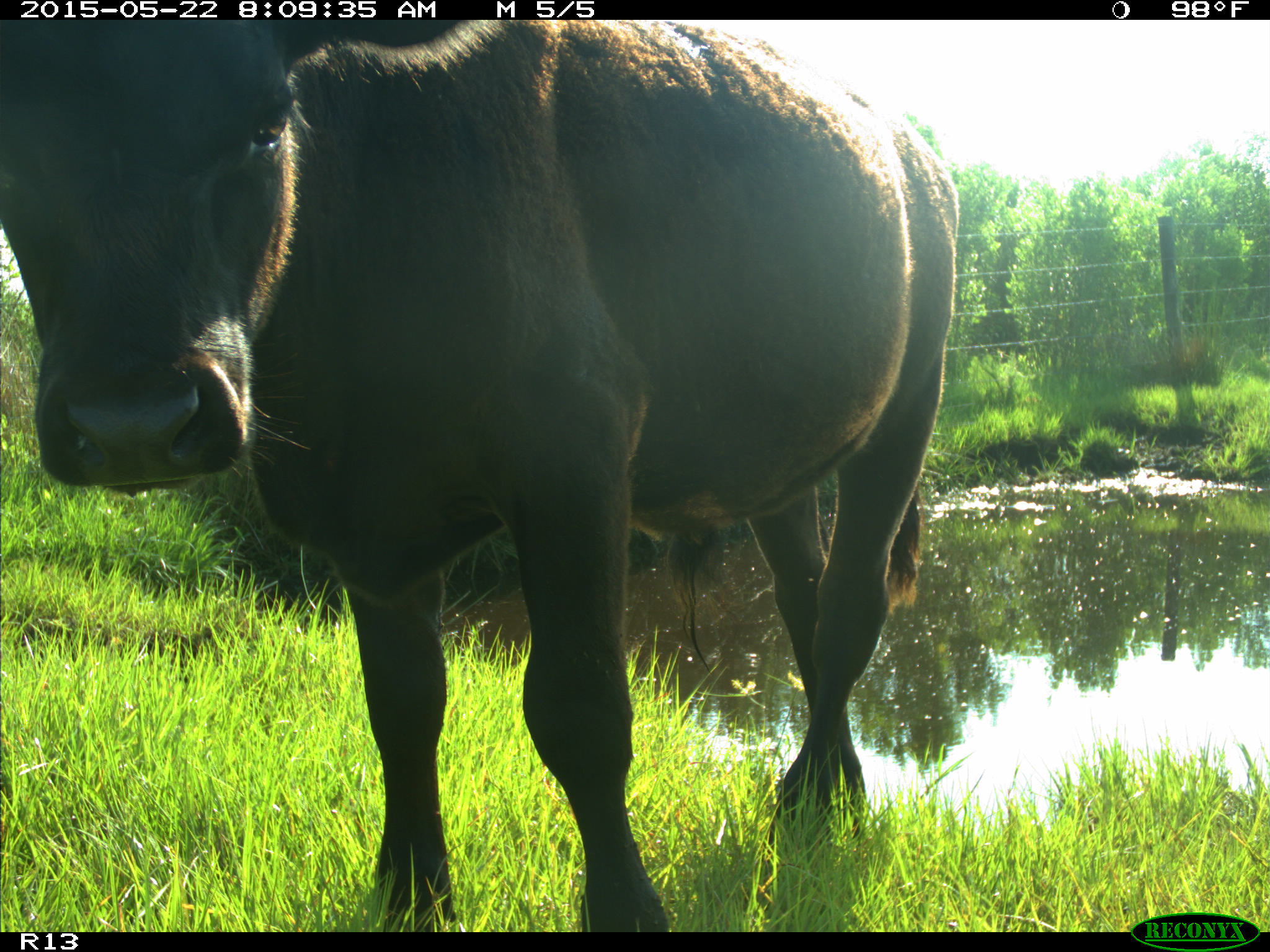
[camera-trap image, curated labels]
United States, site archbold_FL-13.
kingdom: Animalia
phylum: Chordata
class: Mammalia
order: Artiodactyla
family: Bovidae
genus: Bos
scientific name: Bos taurus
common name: domestic cow